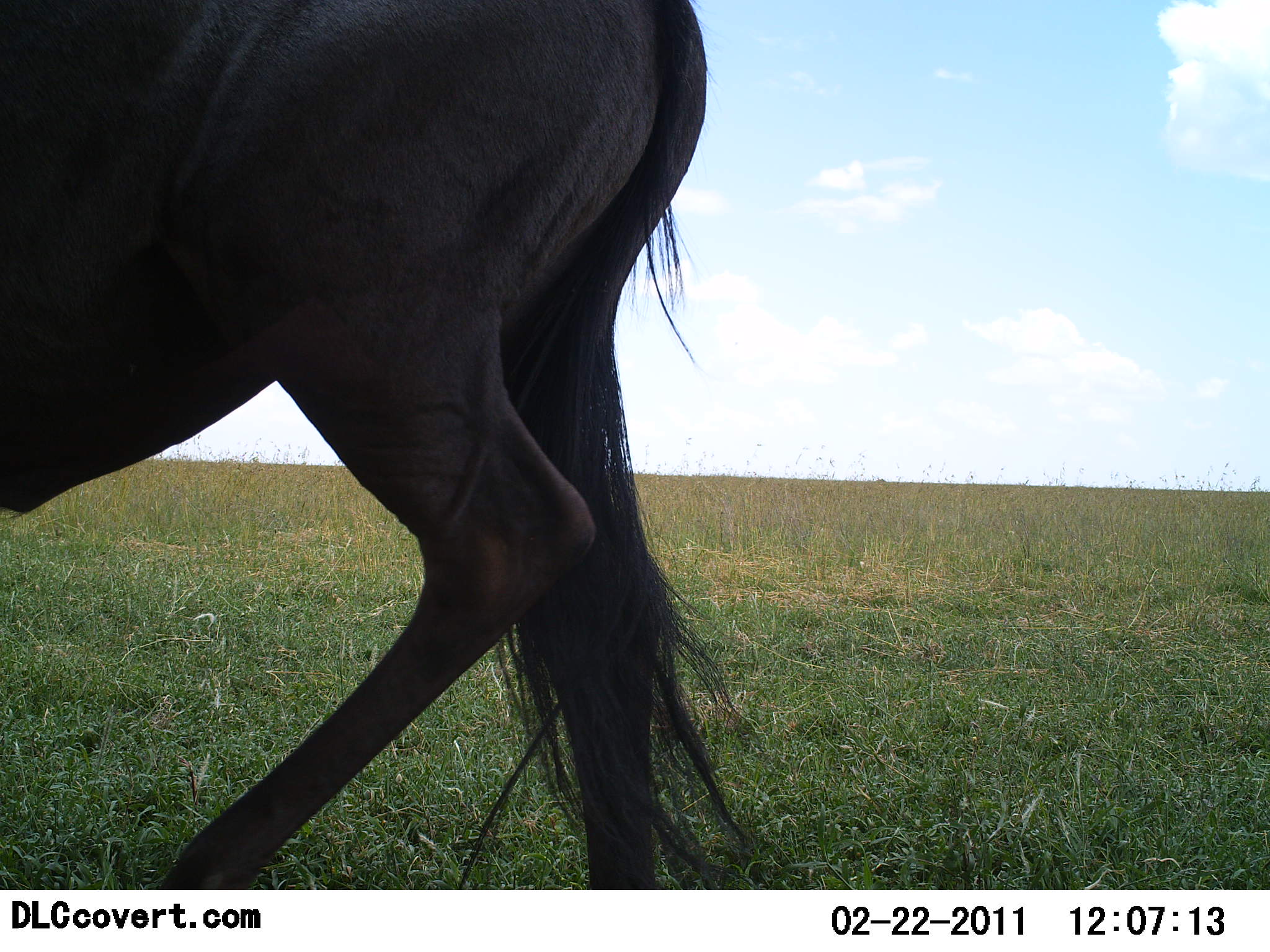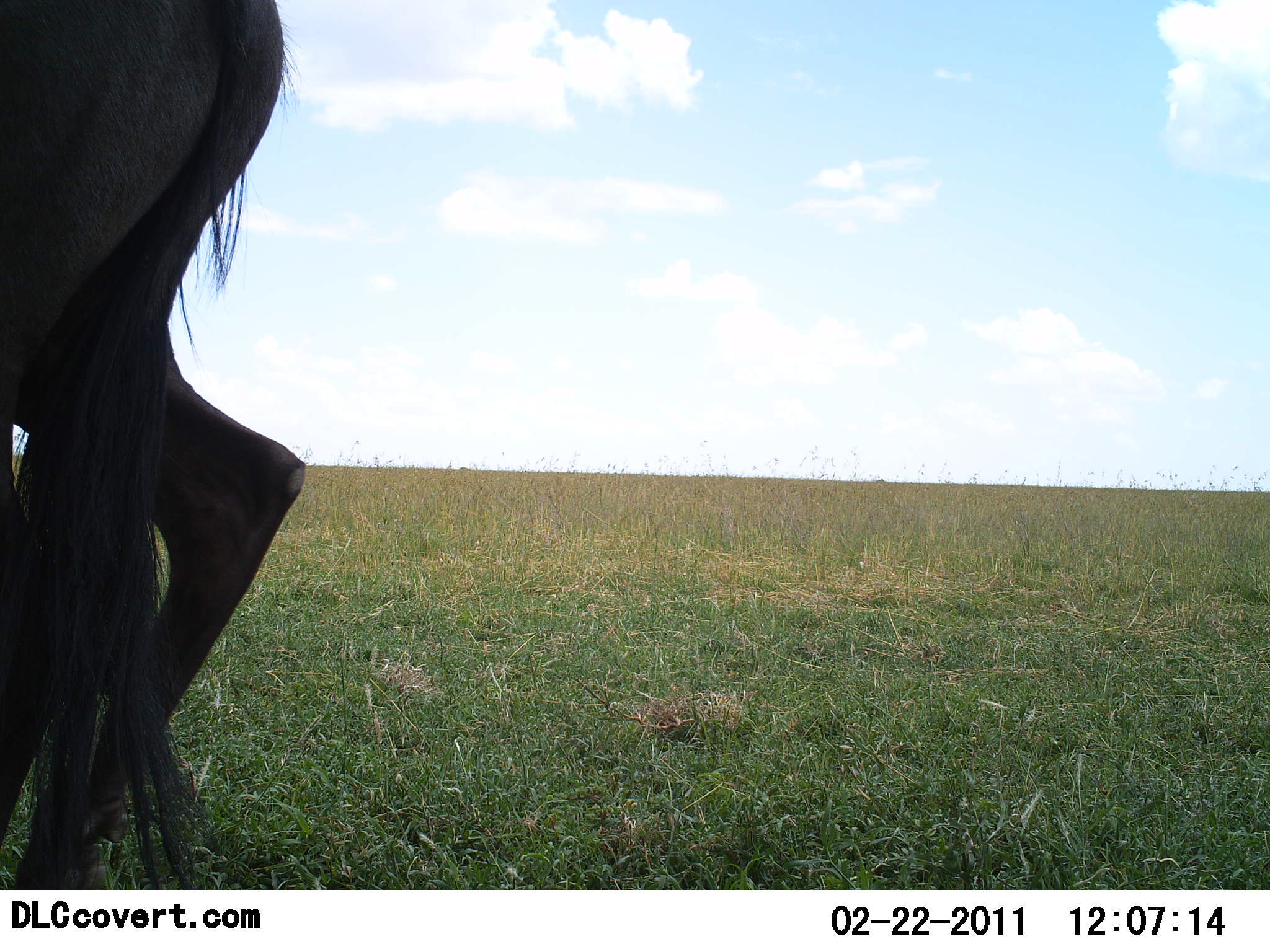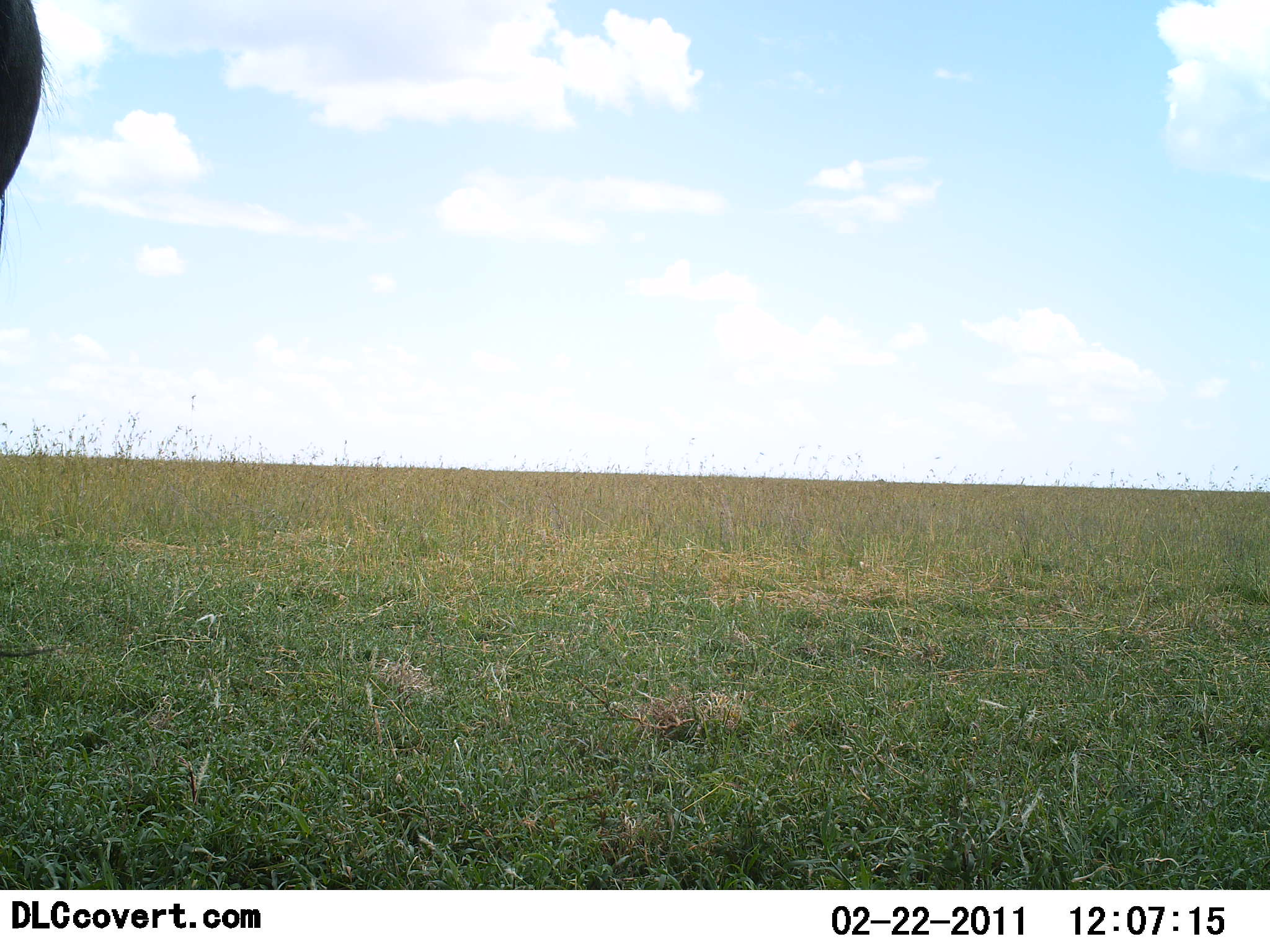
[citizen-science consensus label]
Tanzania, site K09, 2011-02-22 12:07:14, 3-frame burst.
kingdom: Animalia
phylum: Chordata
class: Mammalia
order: Artiodactyla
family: Bovidae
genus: Connochaetes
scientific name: Connochaetes taurinus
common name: blue wildebeest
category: wildebeest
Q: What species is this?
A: Wildebeest (blue wildebeest) (Connochaetes taurinus).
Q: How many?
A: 1.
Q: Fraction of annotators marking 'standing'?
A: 8%.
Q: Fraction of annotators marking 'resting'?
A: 0%.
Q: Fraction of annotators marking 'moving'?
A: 92%.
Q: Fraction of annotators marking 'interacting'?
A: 0%.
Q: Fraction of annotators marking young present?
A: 0%.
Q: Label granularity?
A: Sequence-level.